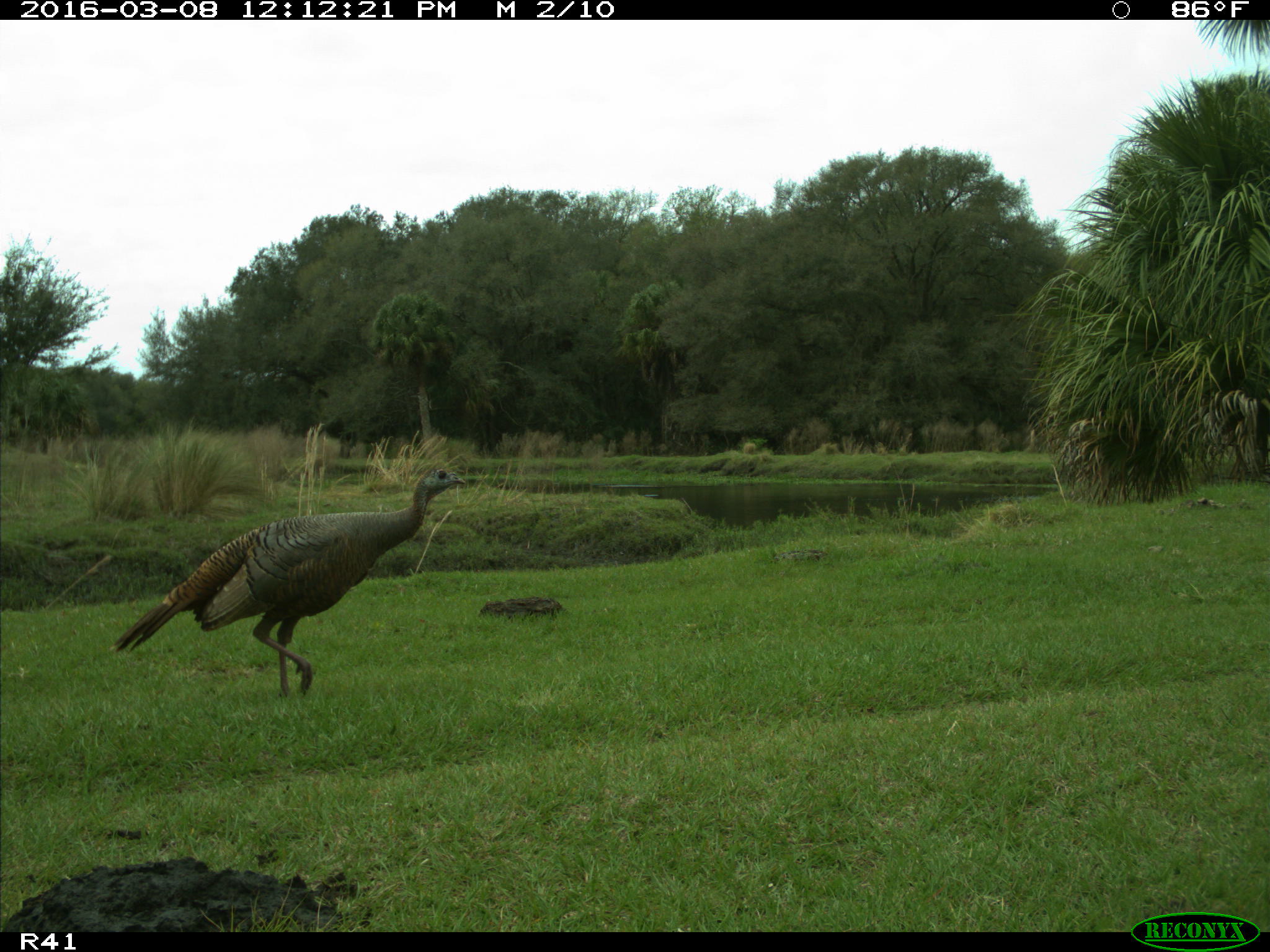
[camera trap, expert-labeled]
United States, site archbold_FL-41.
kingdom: Animalia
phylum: Chordata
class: Aves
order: Galliformes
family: Phasianidae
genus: Meleagris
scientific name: Meleagris gallopavo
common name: wild turkey